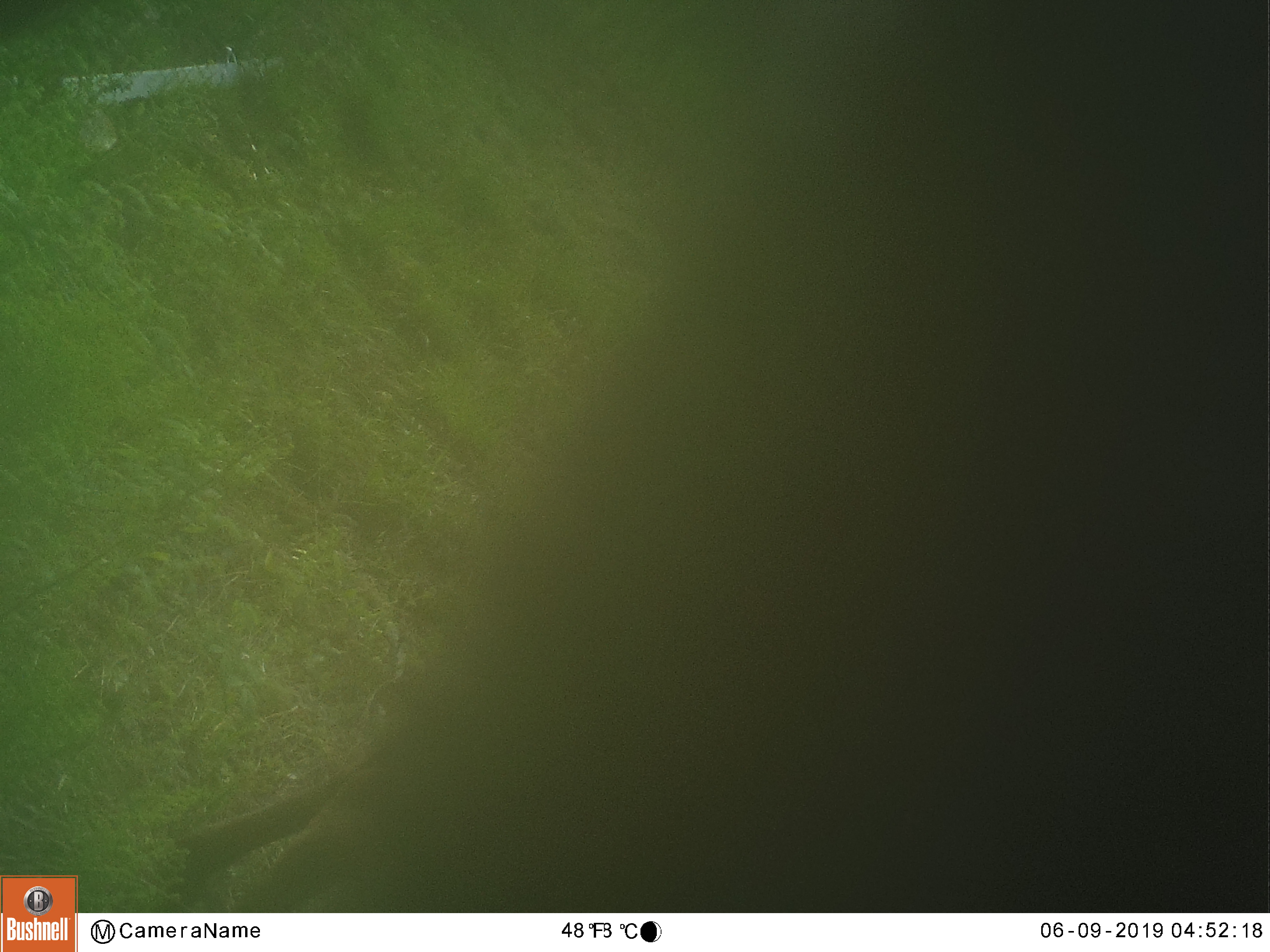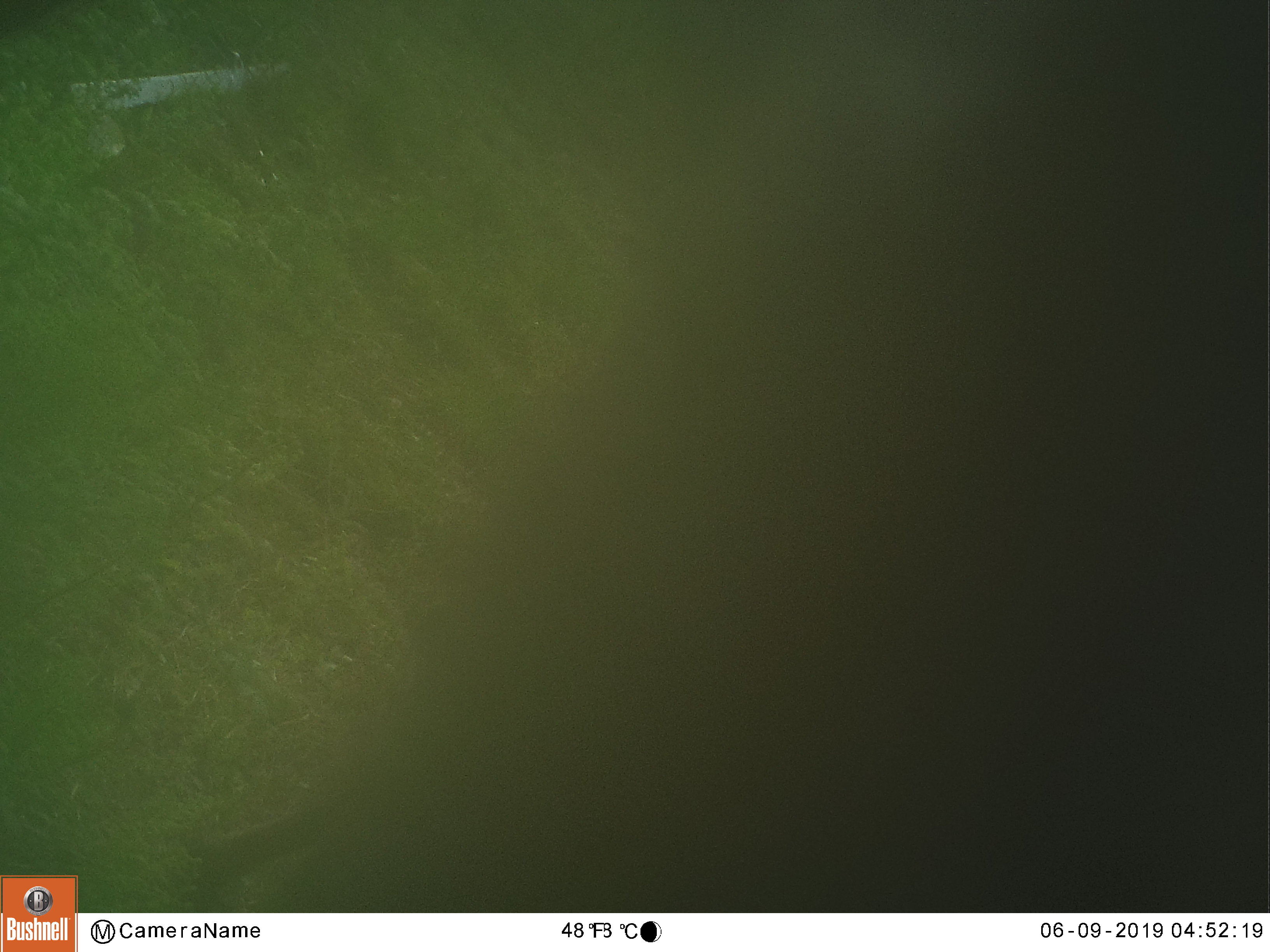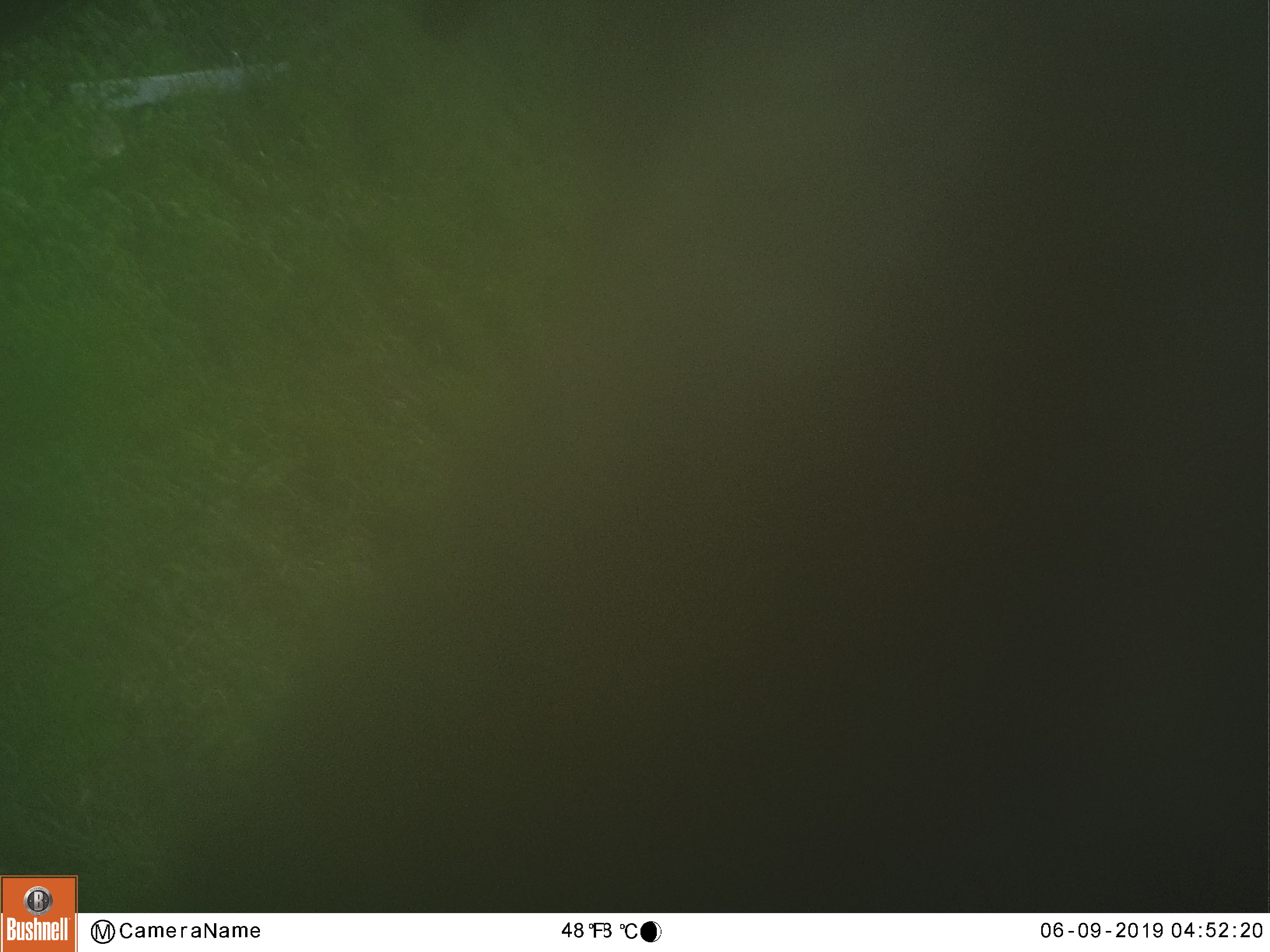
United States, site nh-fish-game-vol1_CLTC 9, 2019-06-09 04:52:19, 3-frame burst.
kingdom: Animalia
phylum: Chordata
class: Mammalia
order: Artiodactyla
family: Cervidae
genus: Alces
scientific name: Alces alces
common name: moose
Moose (Alces alces).